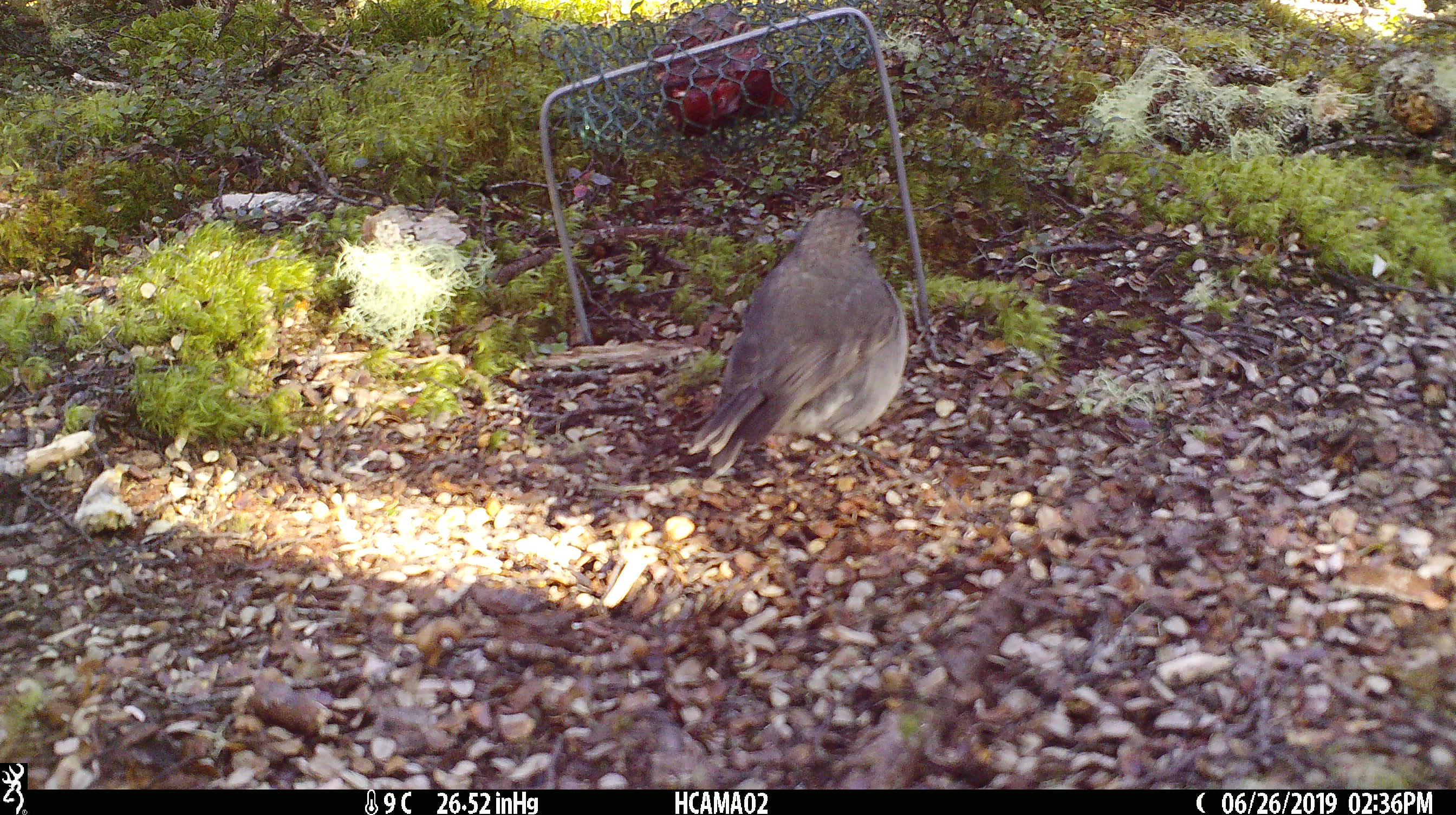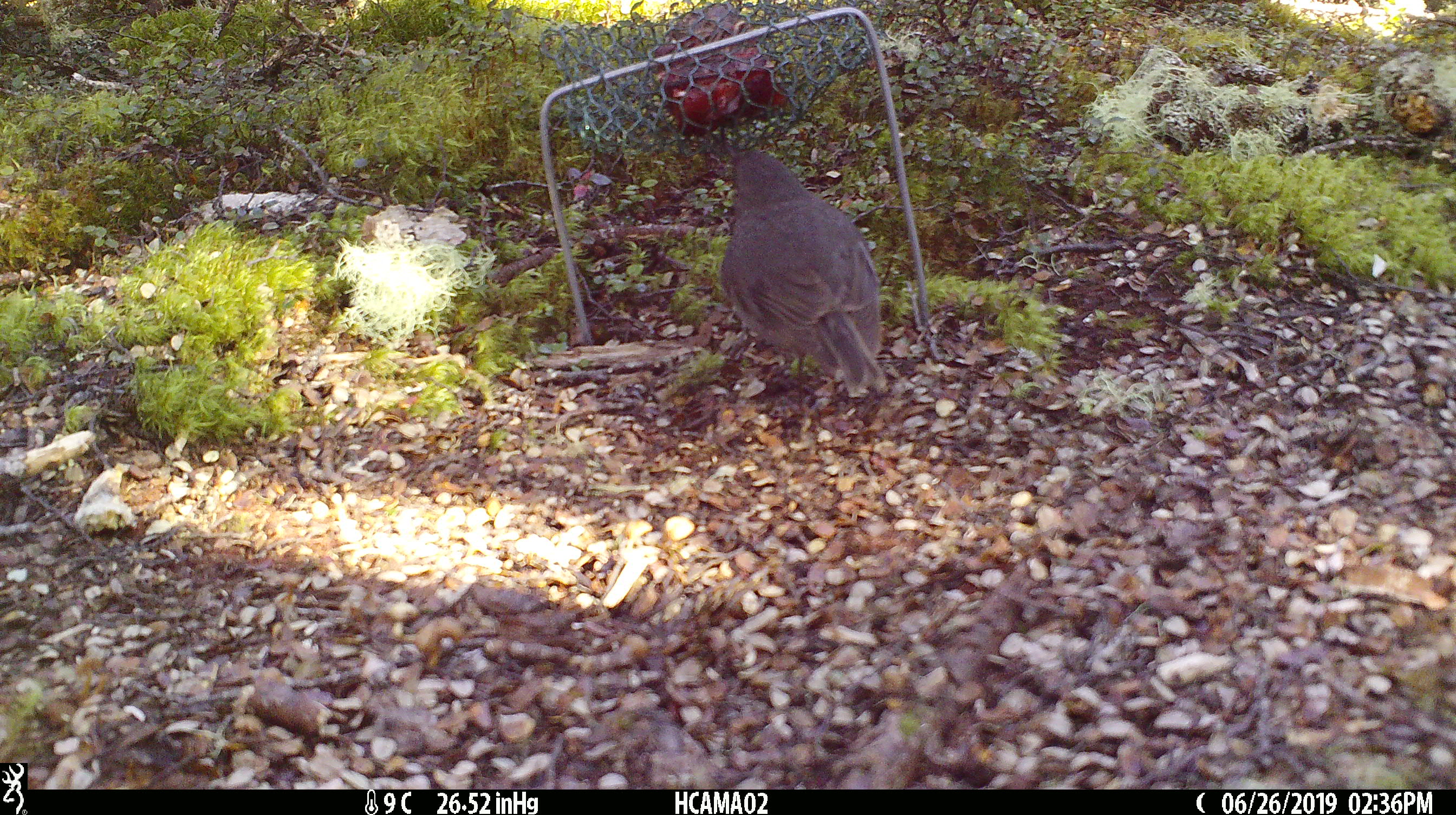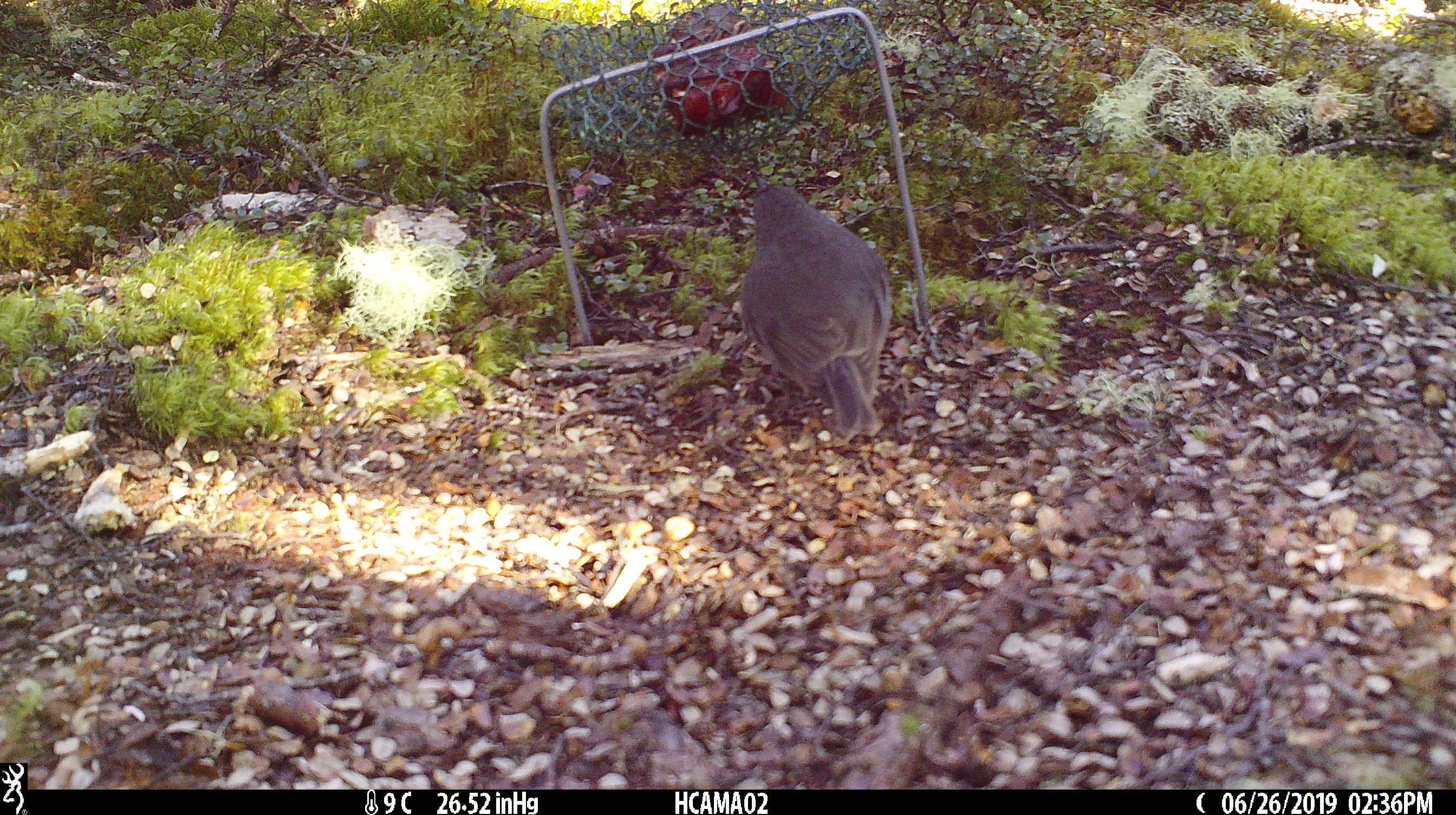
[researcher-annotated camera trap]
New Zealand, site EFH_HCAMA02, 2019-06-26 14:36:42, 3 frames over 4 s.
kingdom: Animalia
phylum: Chordata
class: Aves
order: Passeriformes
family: Petroicidae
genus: Petroica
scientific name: Petroica australis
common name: new zealand robin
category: robin